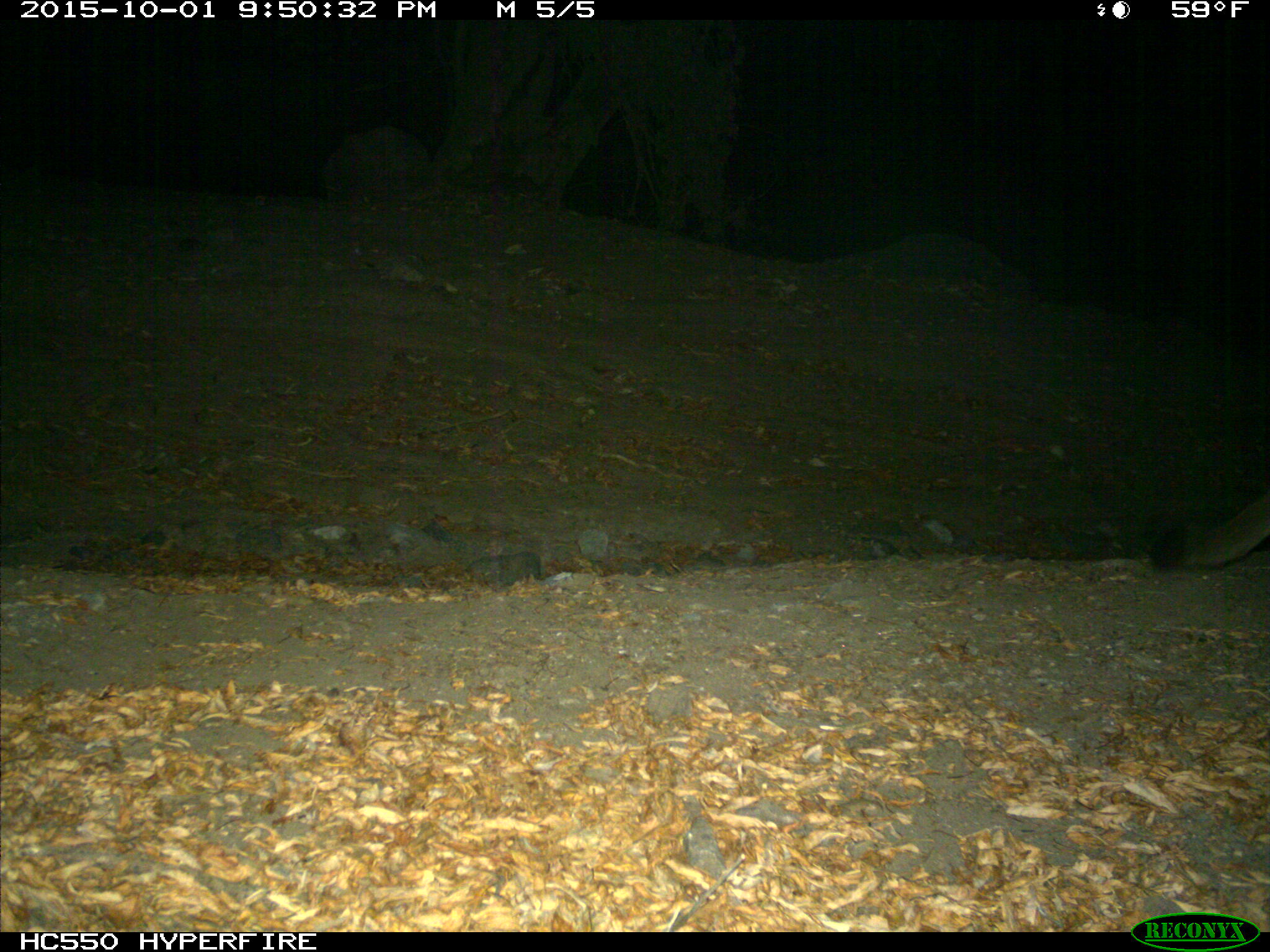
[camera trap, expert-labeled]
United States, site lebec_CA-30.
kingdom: Animalia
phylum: Chordata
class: Mammalia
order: Carnivora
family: Felidae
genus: Puma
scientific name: Puma concolor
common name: mountain lion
Puma concolor (mountain lion).